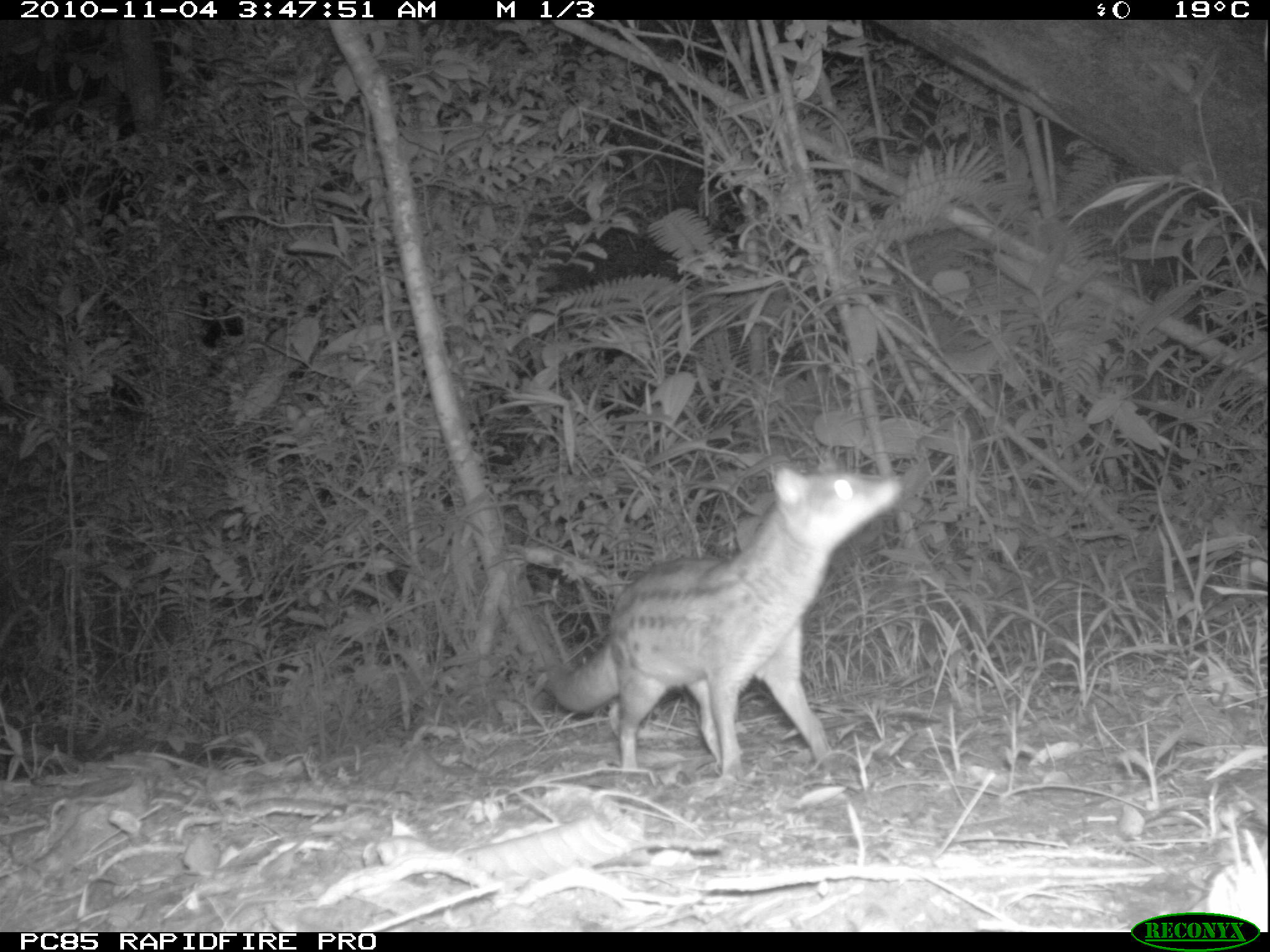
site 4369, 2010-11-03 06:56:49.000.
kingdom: Animalia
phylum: Chordata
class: Mammalia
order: Rodentia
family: Muridae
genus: Rattus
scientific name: Rattus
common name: rodent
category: unknown rat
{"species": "unknown rat (rodent) (Rattus)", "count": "1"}